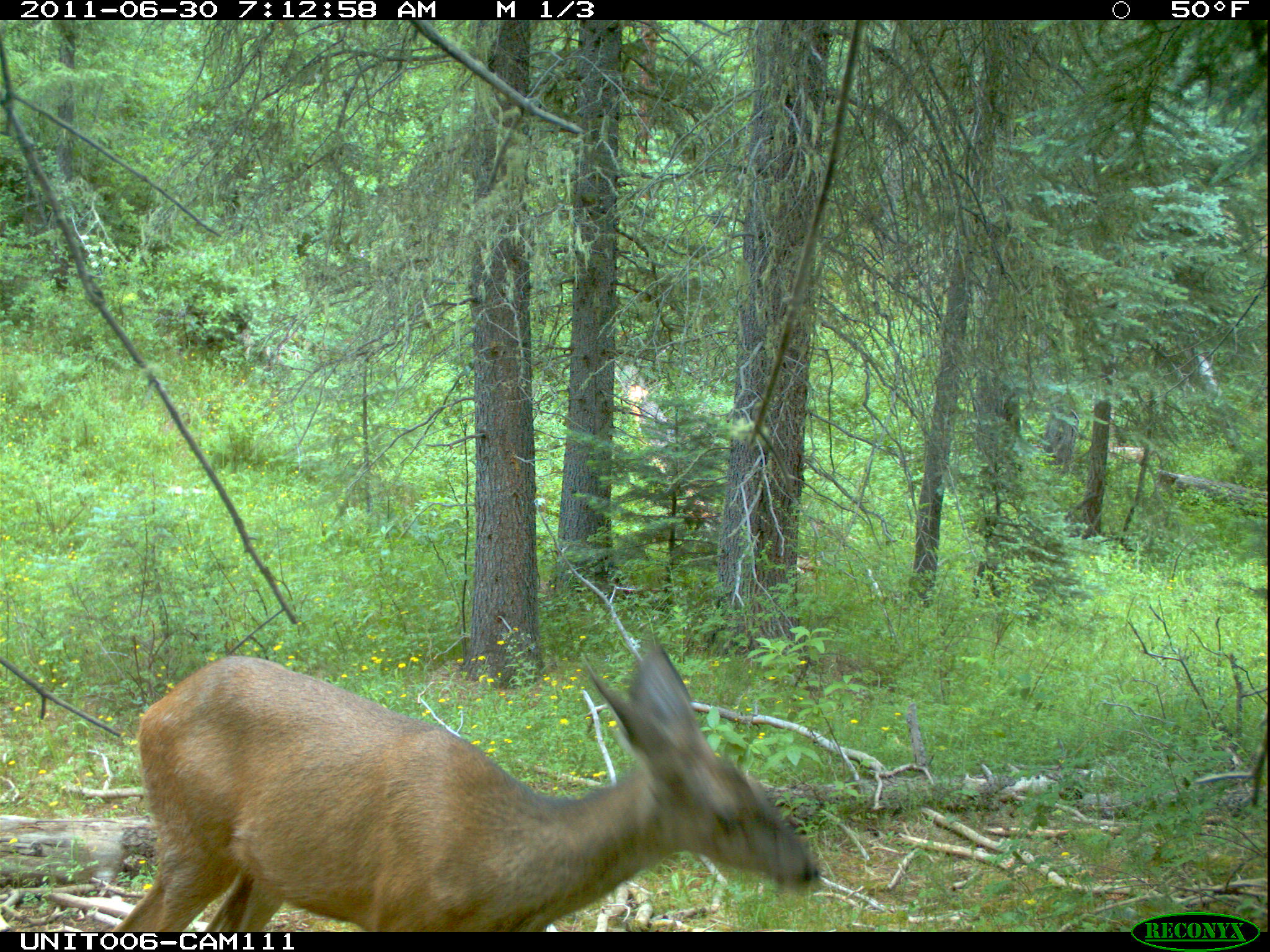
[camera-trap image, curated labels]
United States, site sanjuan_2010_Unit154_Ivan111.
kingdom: Animalia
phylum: Chordata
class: Mammalia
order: Artiodactyla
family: Cervidae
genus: Odocoileus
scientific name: Odocoileus hemionus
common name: mule deer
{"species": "Odocoileus hemionus (mule deer)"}